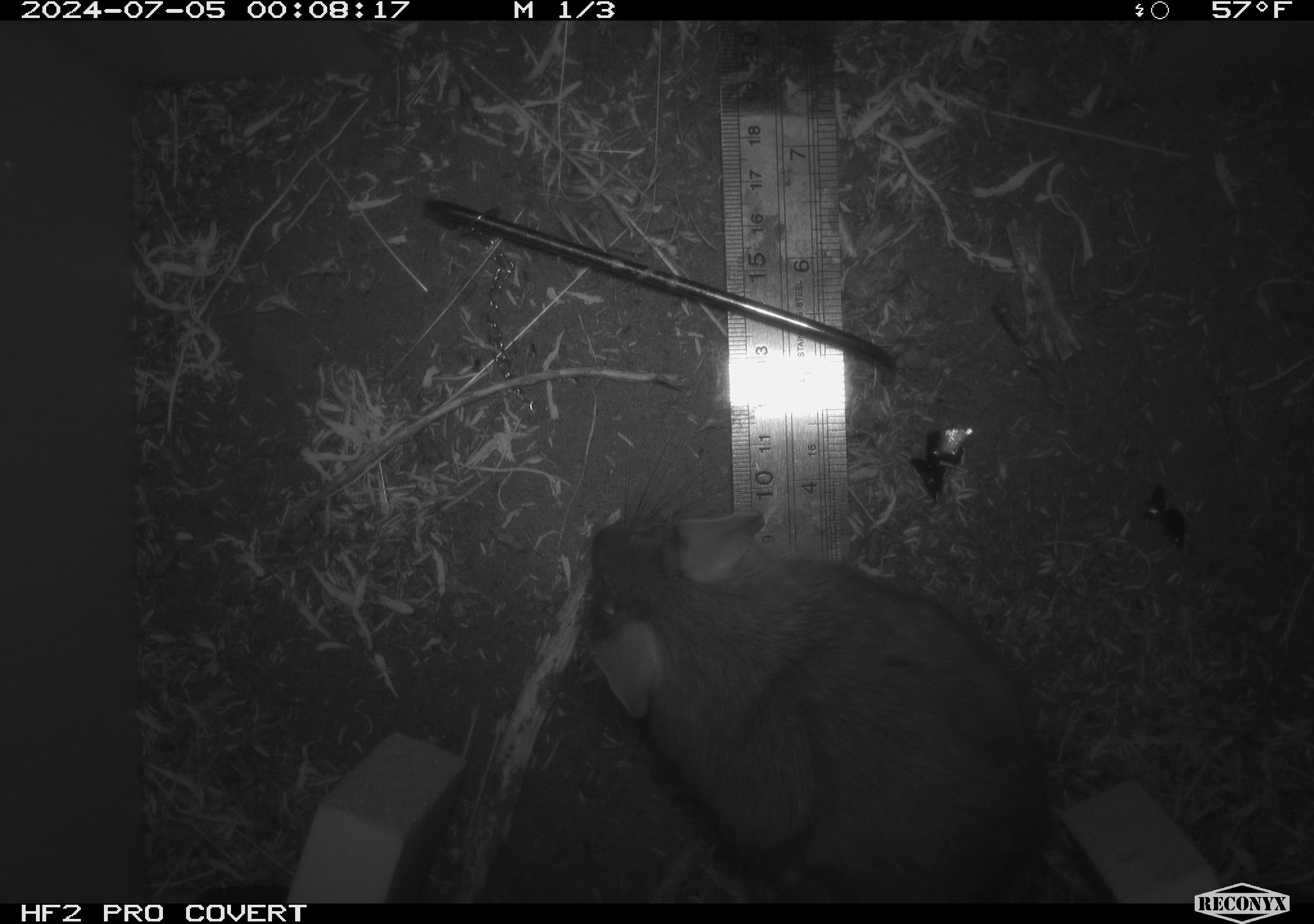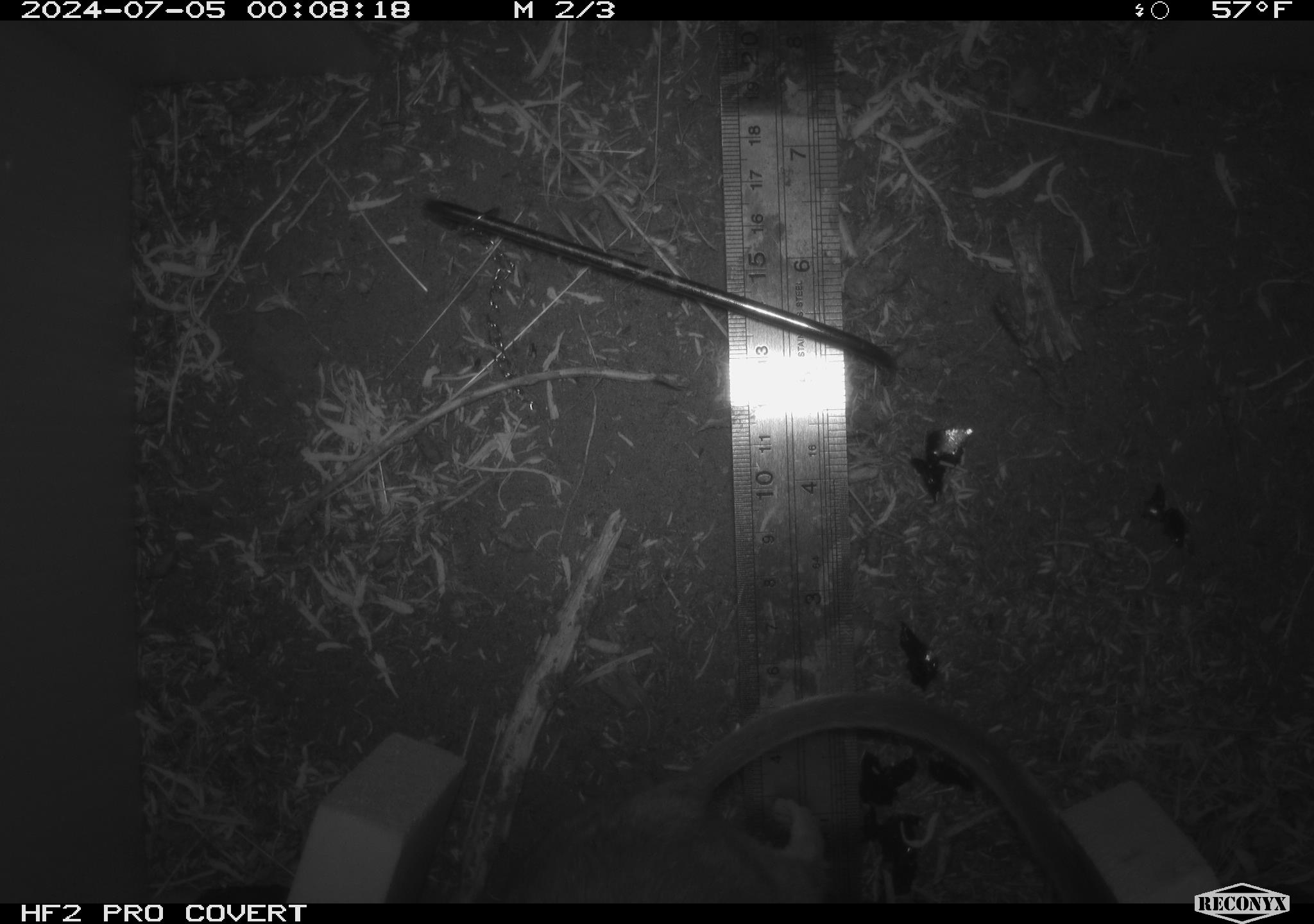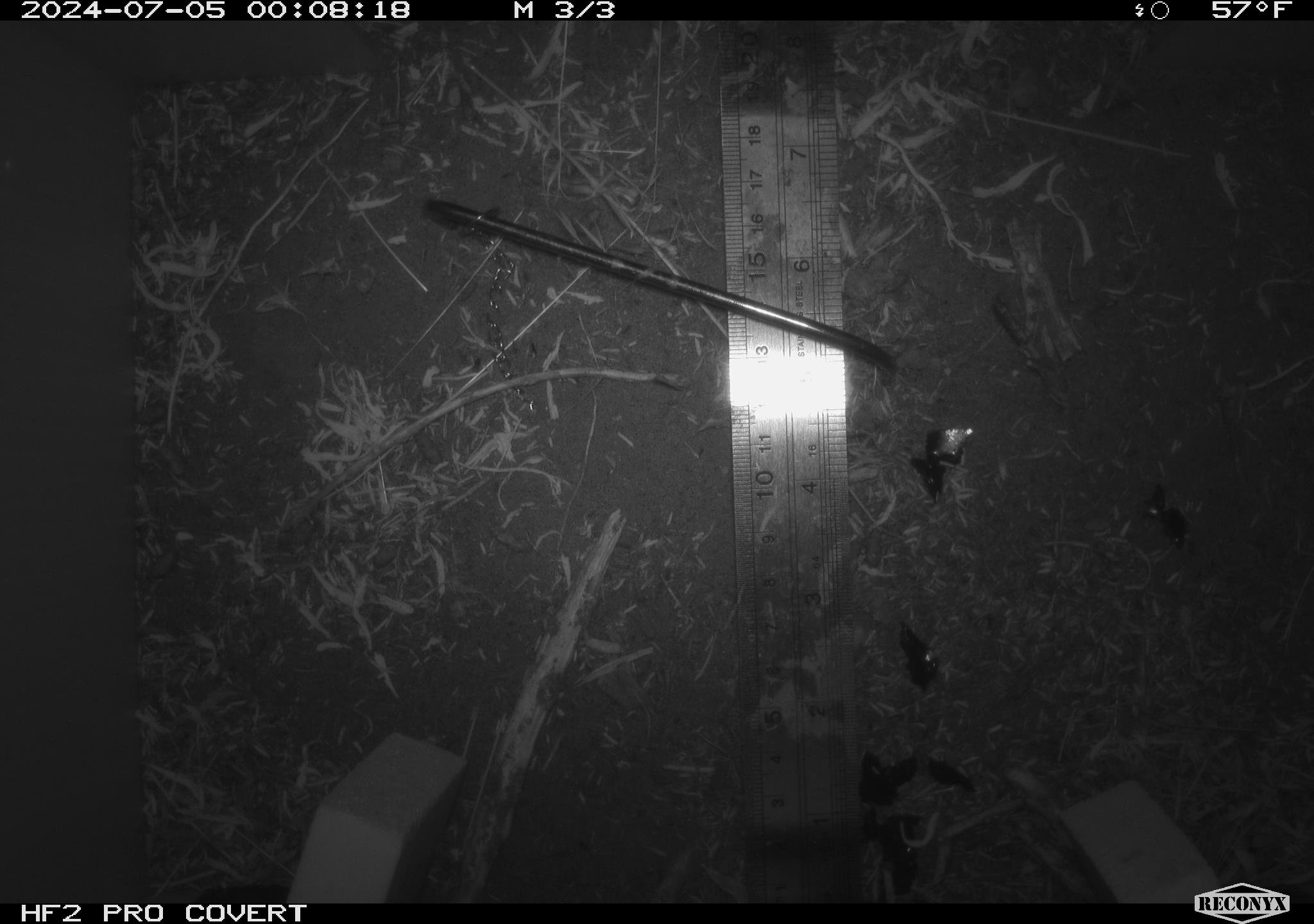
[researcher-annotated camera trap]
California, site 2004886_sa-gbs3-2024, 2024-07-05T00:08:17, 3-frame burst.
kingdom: Animalia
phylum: Chordata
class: Mammalia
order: Rodentia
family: Cricetidae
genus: Neotoma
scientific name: Neotoma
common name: pack rat or woodrat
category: neotoma species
Neotoma species (pack rat or woodrat) (Neotoma).